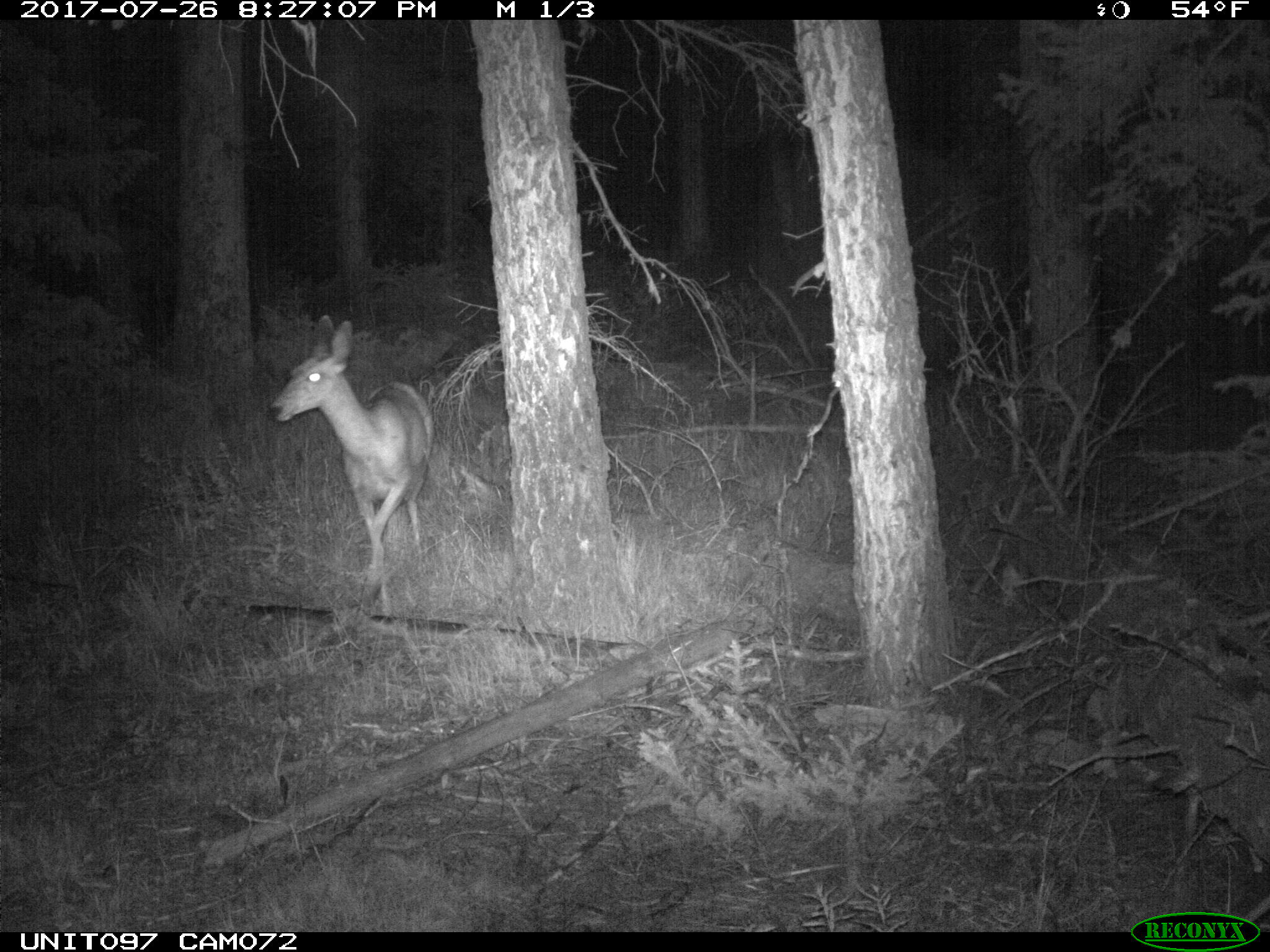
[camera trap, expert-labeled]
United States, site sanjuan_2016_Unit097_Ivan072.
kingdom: Animalia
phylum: Chordata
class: Mammalia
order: Artiodactyla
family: Cervidae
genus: Odocoileus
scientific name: Odocoileus hemionus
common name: mule deer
Odocoileus hemionus (mule deer).